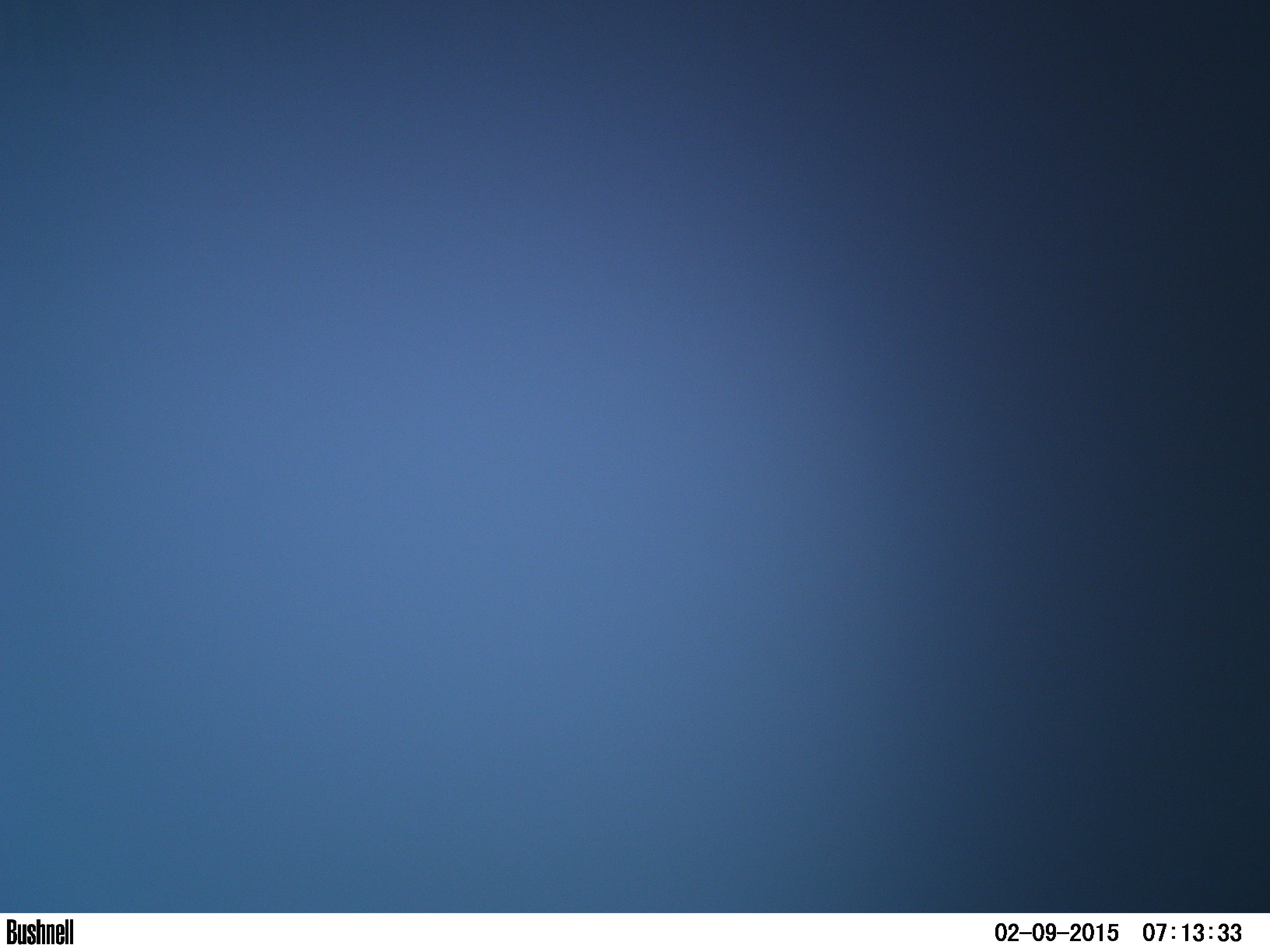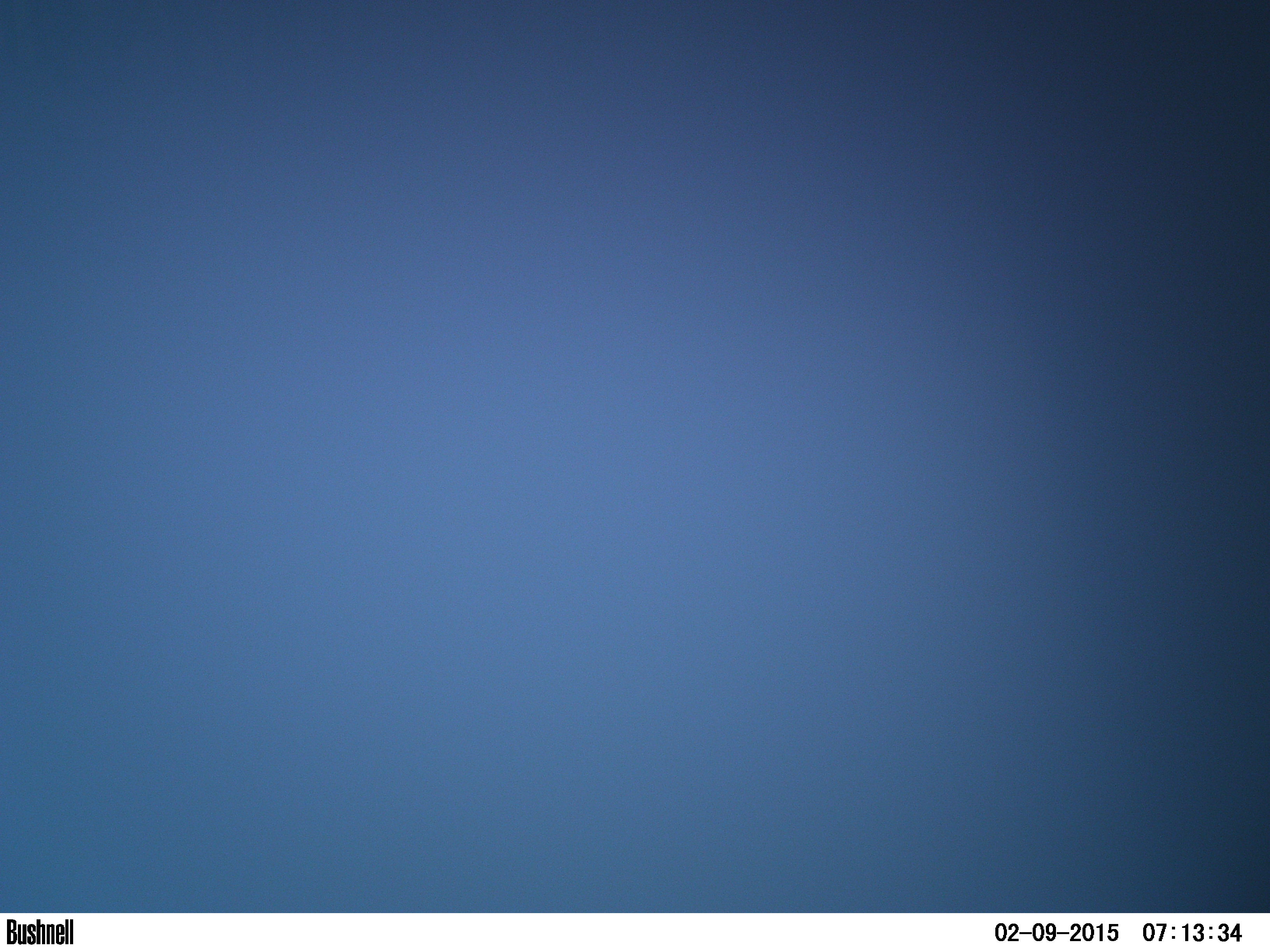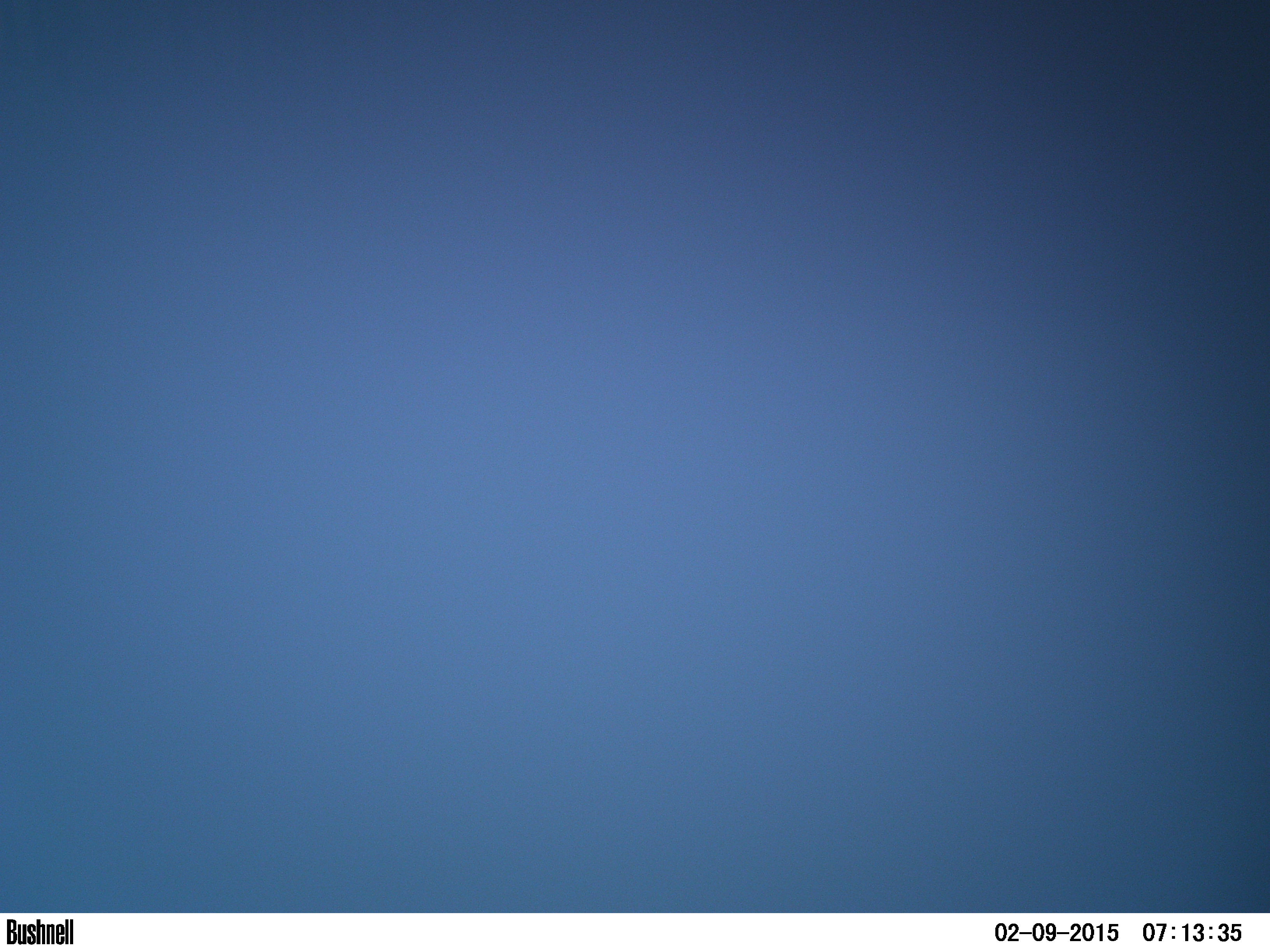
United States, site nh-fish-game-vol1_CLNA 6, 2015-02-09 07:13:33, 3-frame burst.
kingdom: Animalia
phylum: Chordata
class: Mammalia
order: Artiodactyla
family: Cervidae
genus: Alces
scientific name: Alces alces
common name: moose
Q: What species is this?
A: Moose (Alces alces).